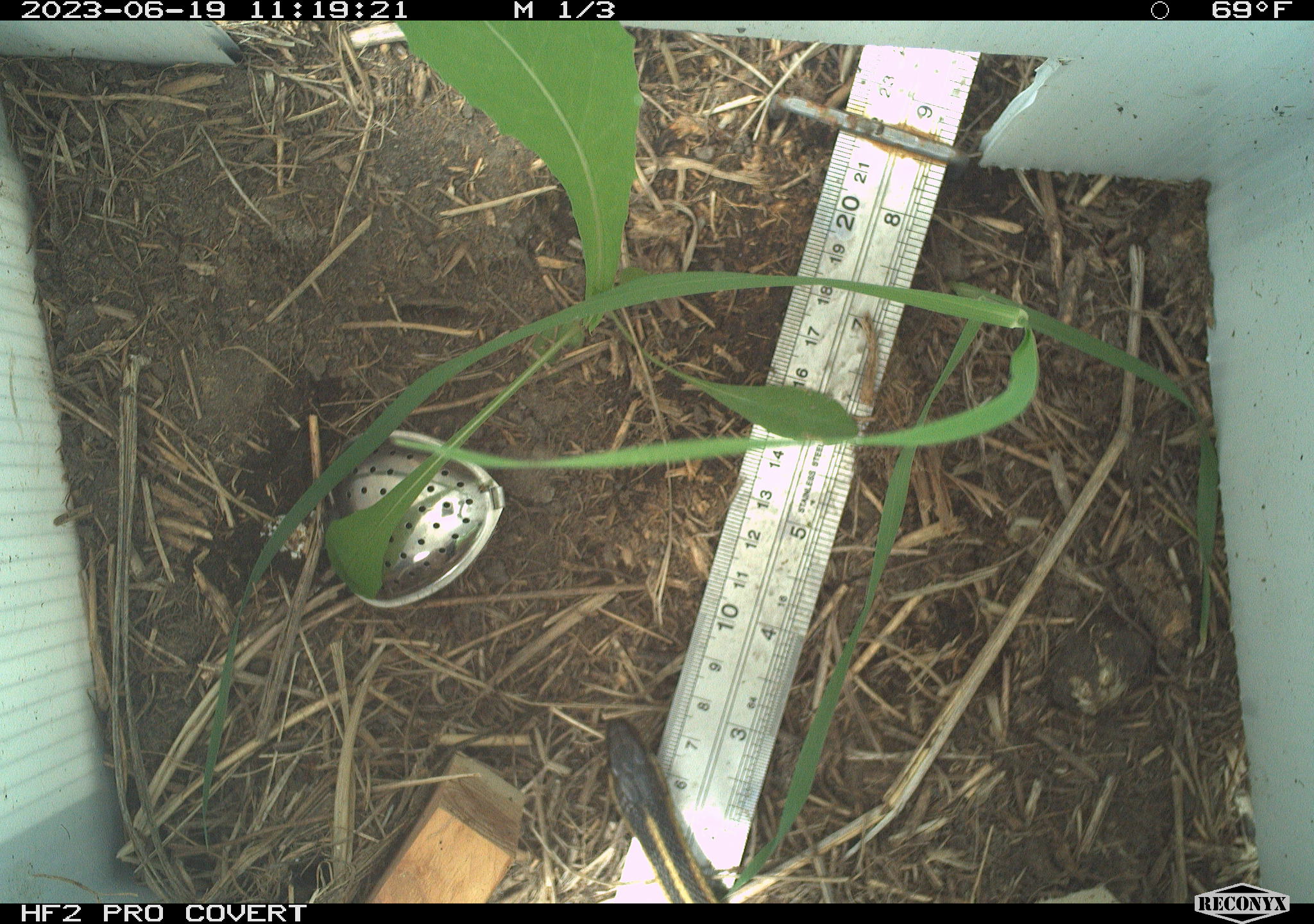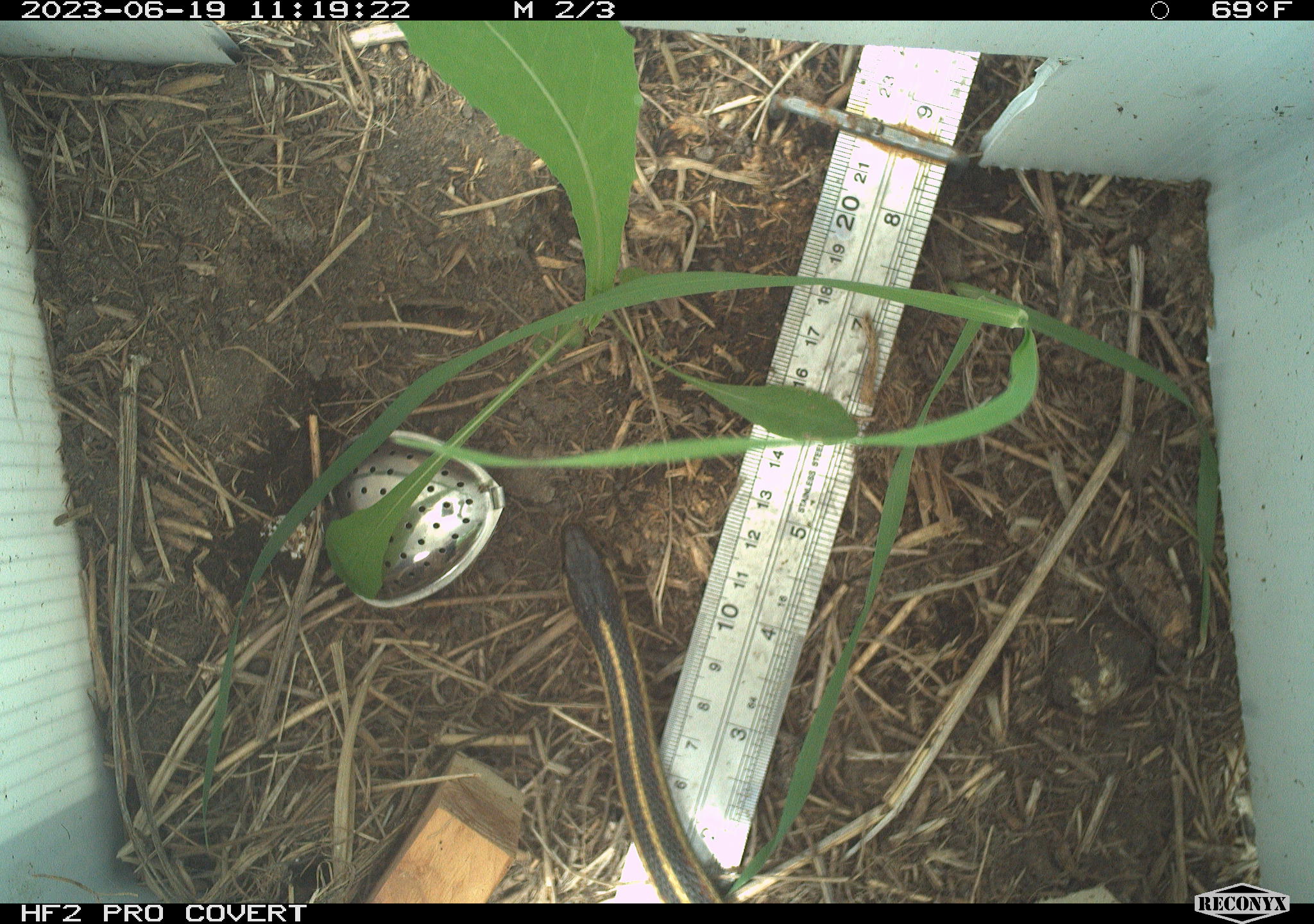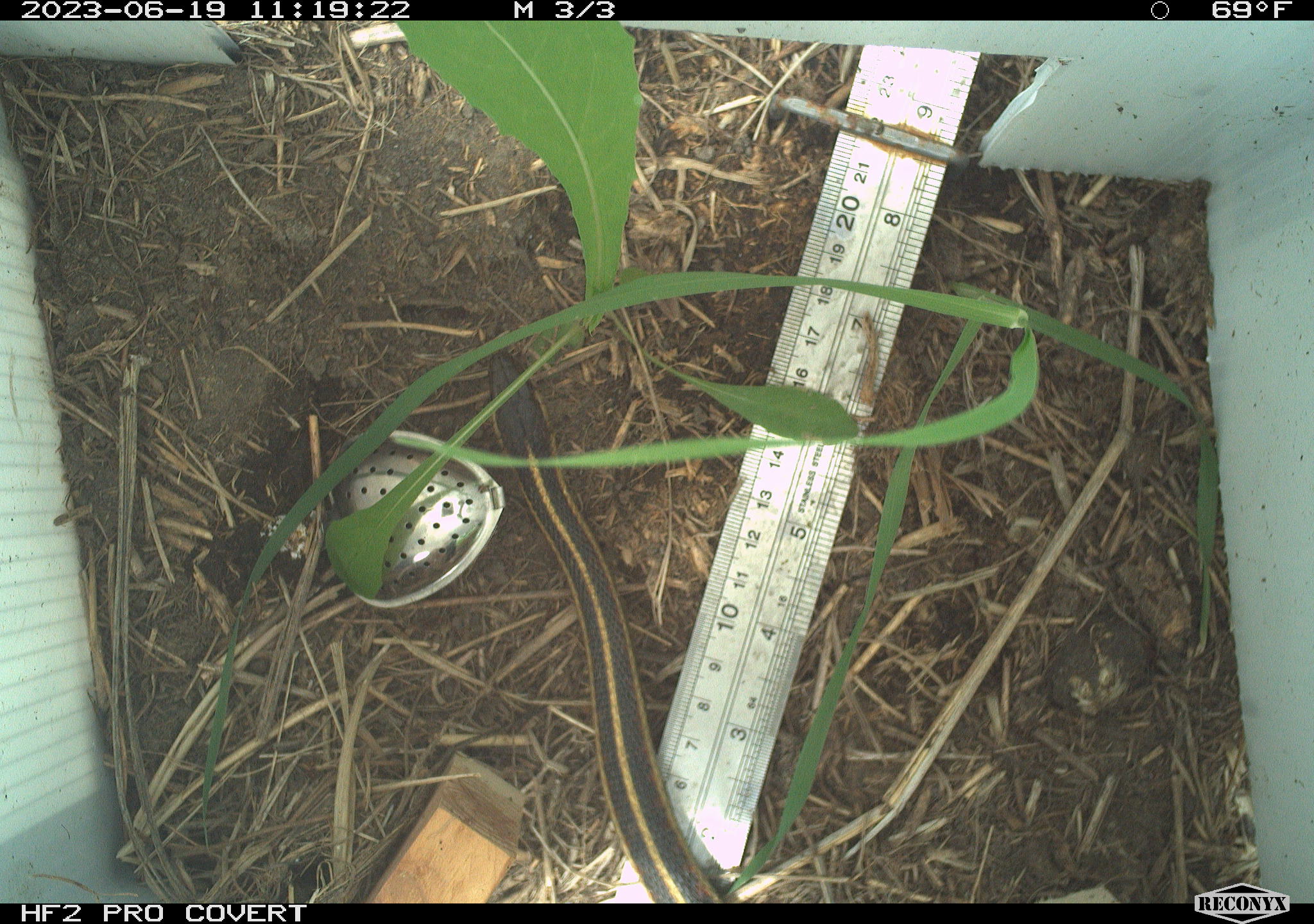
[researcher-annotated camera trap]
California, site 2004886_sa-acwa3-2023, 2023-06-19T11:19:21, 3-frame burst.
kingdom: Animalia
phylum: Chordata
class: Reptilia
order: Squamata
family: Colubridae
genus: Thamnophis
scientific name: Thamnophis elegans elegans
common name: mountain gartersnake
Mountain gartersnake (Thamnophis elegans elegans).